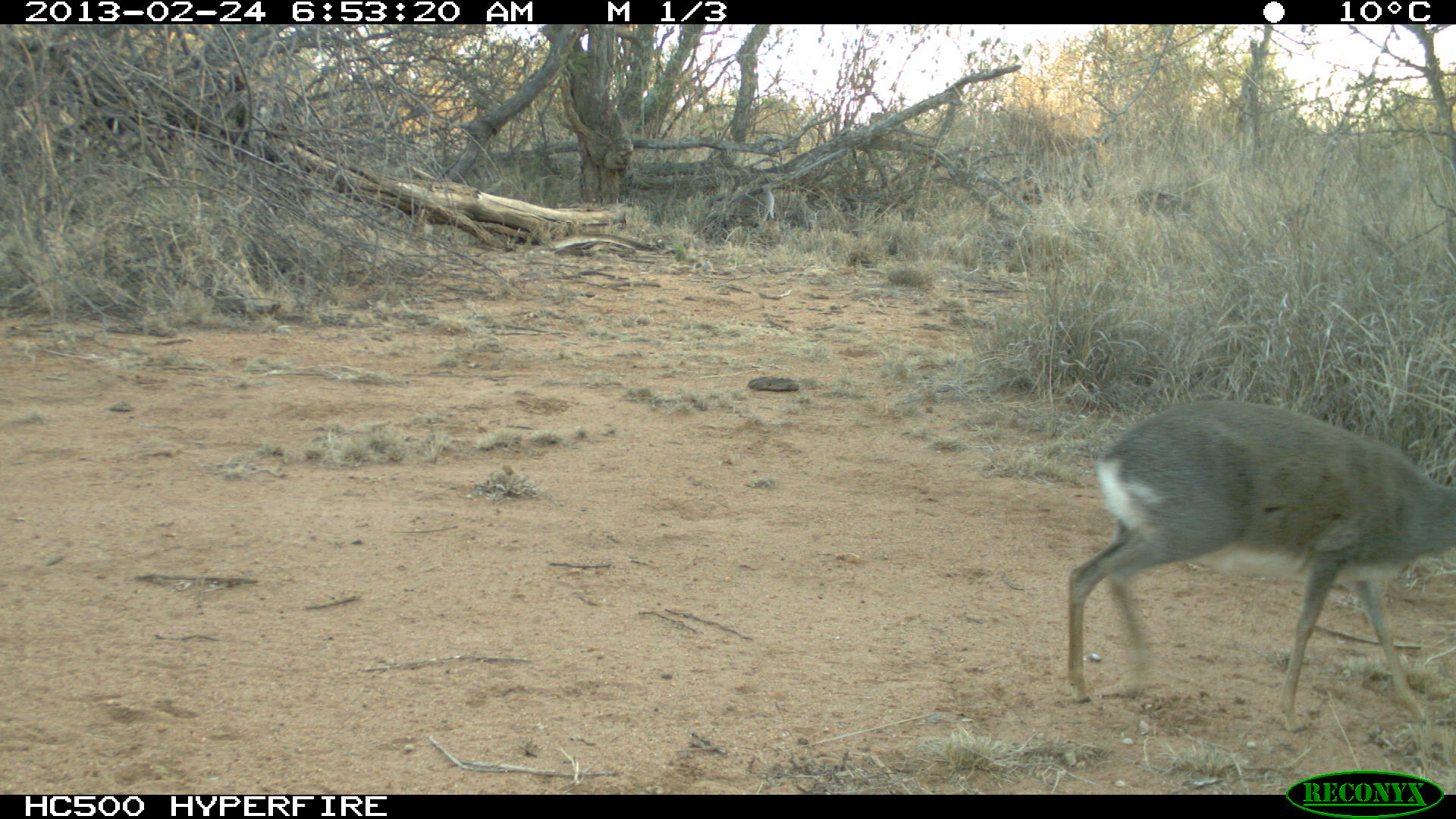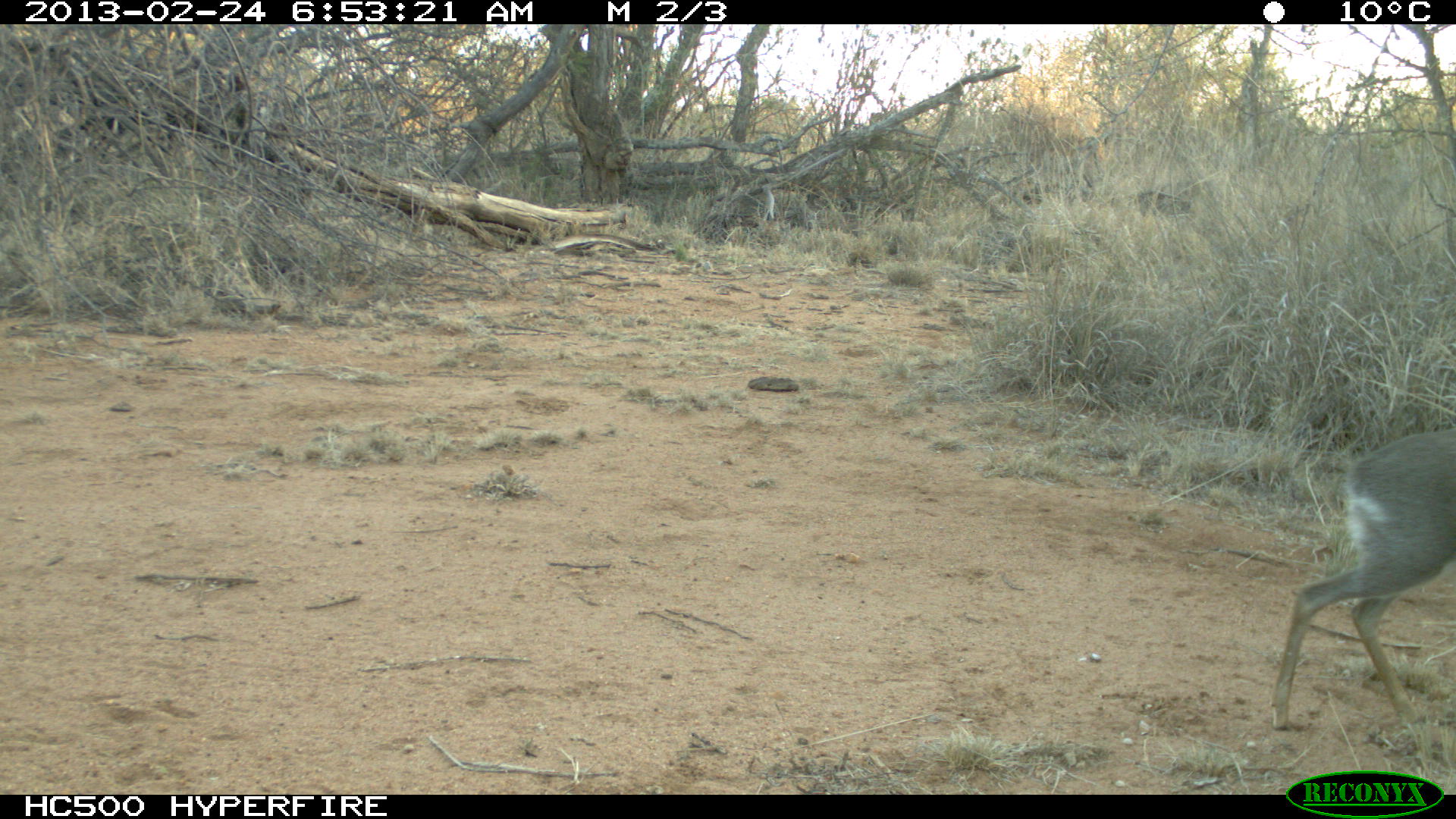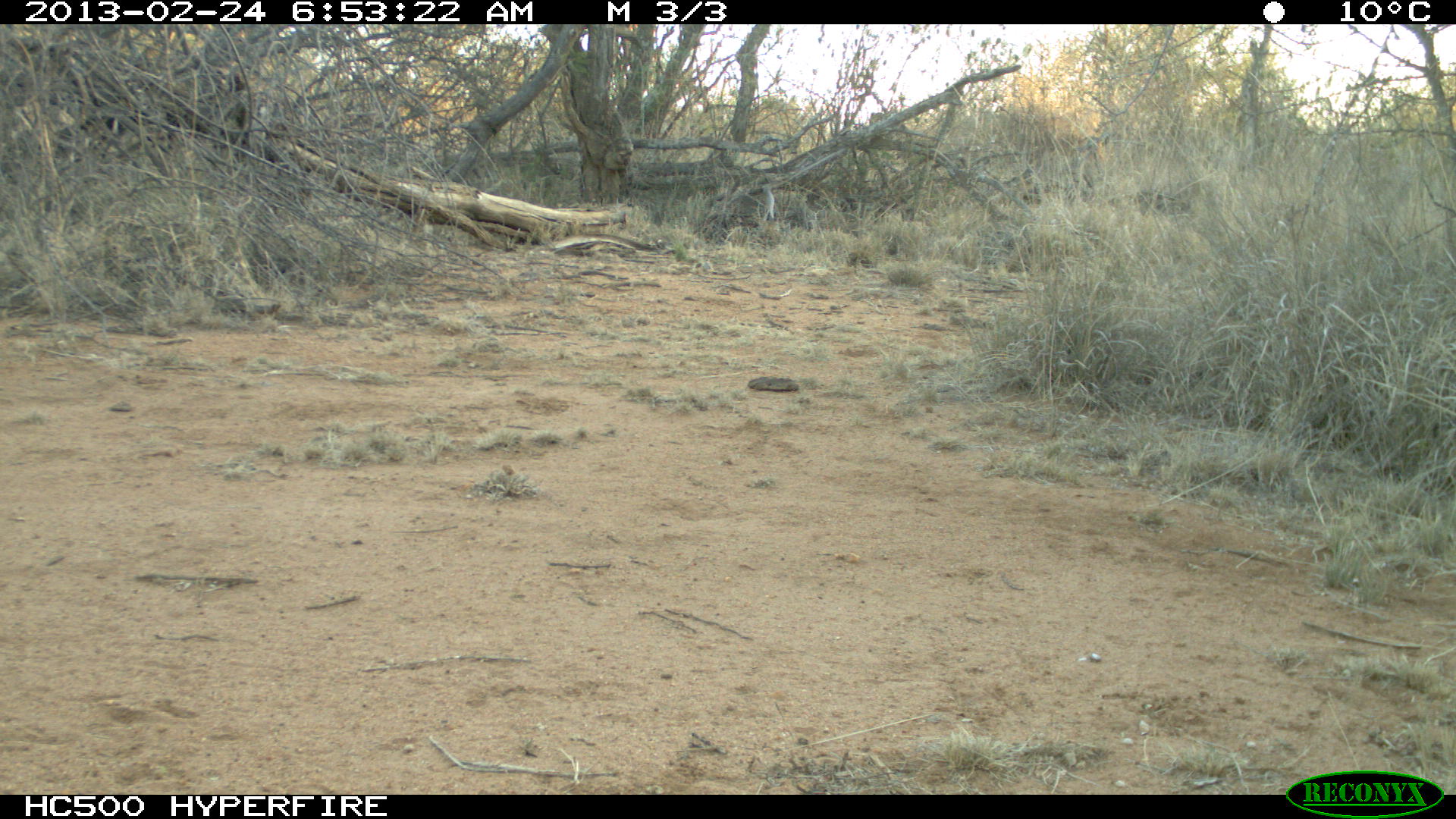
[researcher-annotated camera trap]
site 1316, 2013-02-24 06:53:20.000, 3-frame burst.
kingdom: Animalia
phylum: Chordata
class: Mammalia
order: Artiodactyla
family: Bovidae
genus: Madoqua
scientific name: Madoqua guentheri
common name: günther's dik-dik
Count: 1.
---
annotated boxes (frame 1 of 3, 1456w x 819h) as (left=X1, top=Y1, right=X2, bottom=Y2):
madoqua guentheri: (left=1066, top=396, right=1456, bottom=729)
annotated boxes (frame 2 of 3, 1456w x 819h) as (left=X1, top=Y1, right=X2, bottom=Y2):
madoqua guentheri: (left=1269, top=429, right=1456, bottom=729)